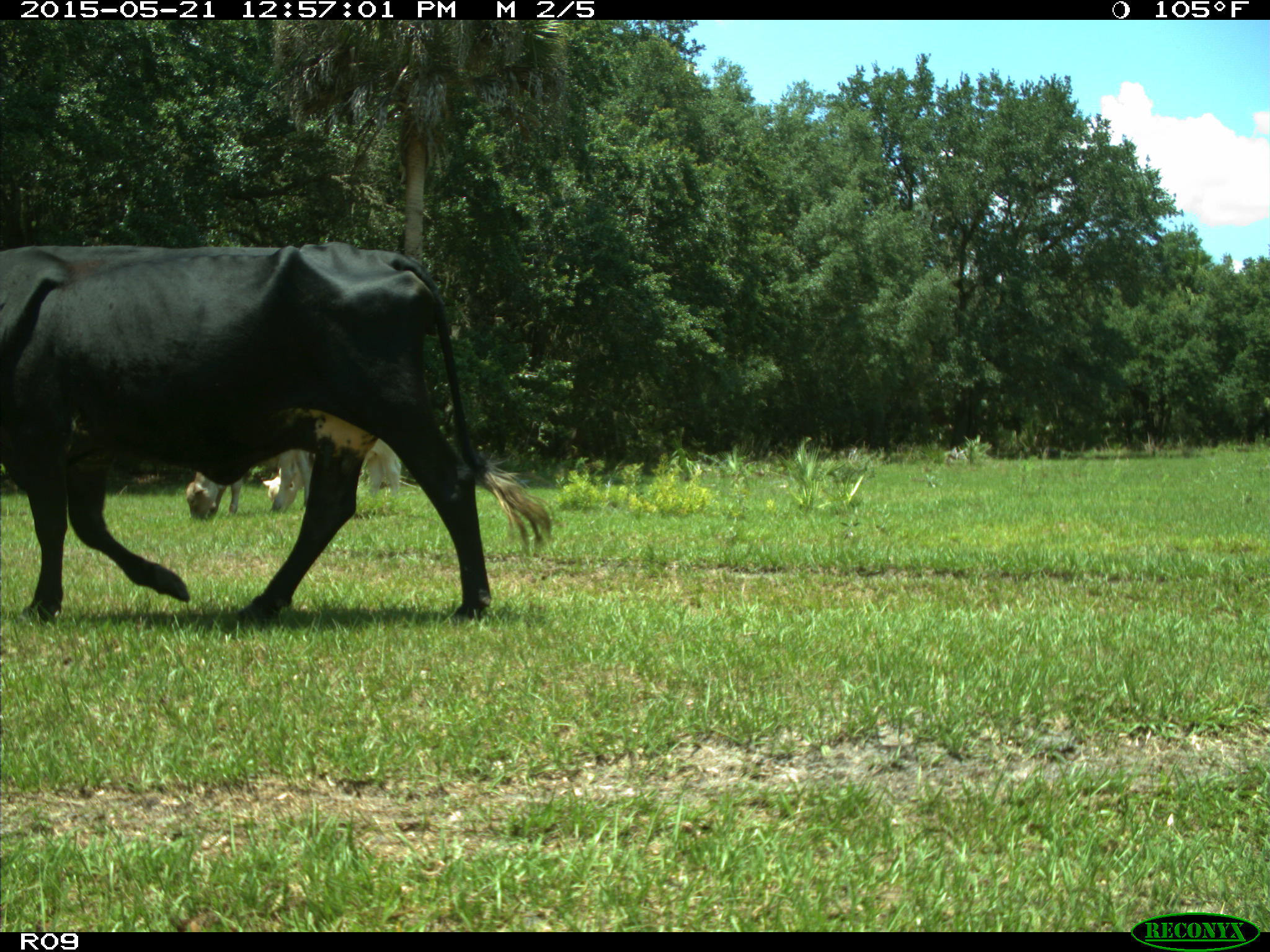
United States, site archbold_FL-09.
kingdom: Animalia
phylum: Chordata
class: Mammalia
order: Artiodactyla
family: Bovidae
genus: Bos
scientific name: Bos taurus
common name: domestic cow